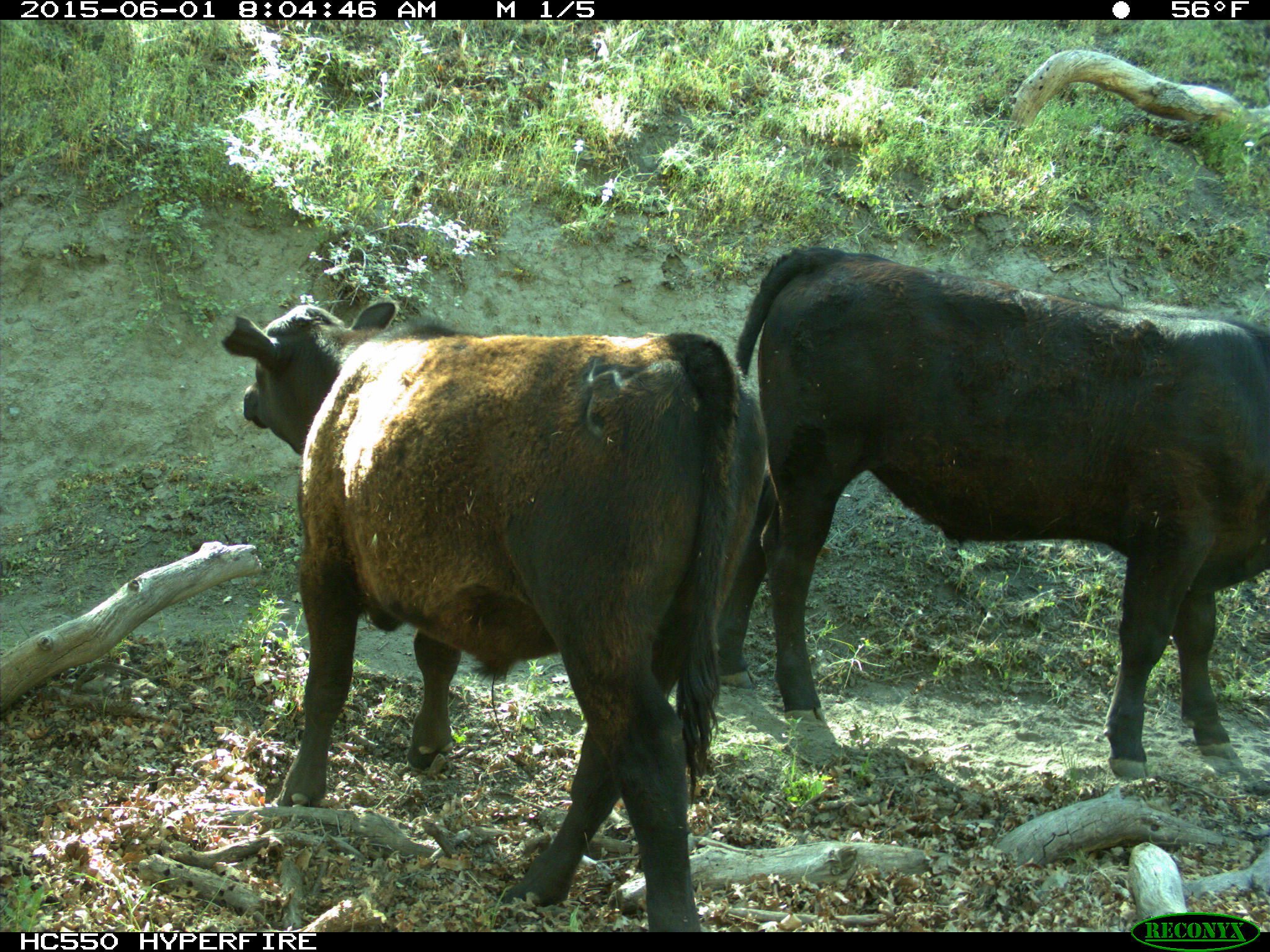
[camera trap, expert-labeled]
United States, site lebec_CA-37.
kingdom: Animalia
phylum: Chordata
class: Mammalia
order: Artiodactyla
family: Bovidae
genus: Bos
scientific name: Bos taurus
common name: domestic cow